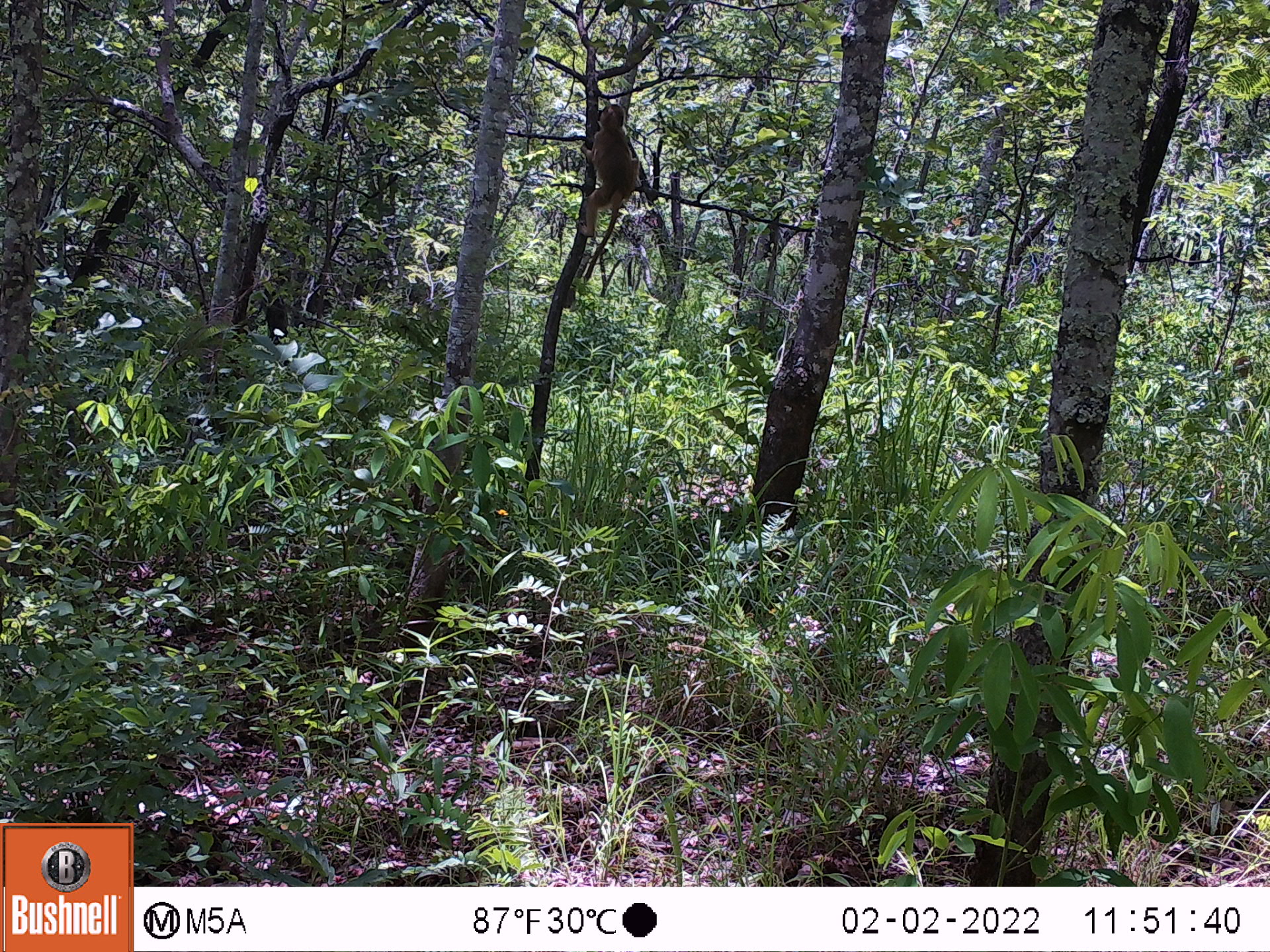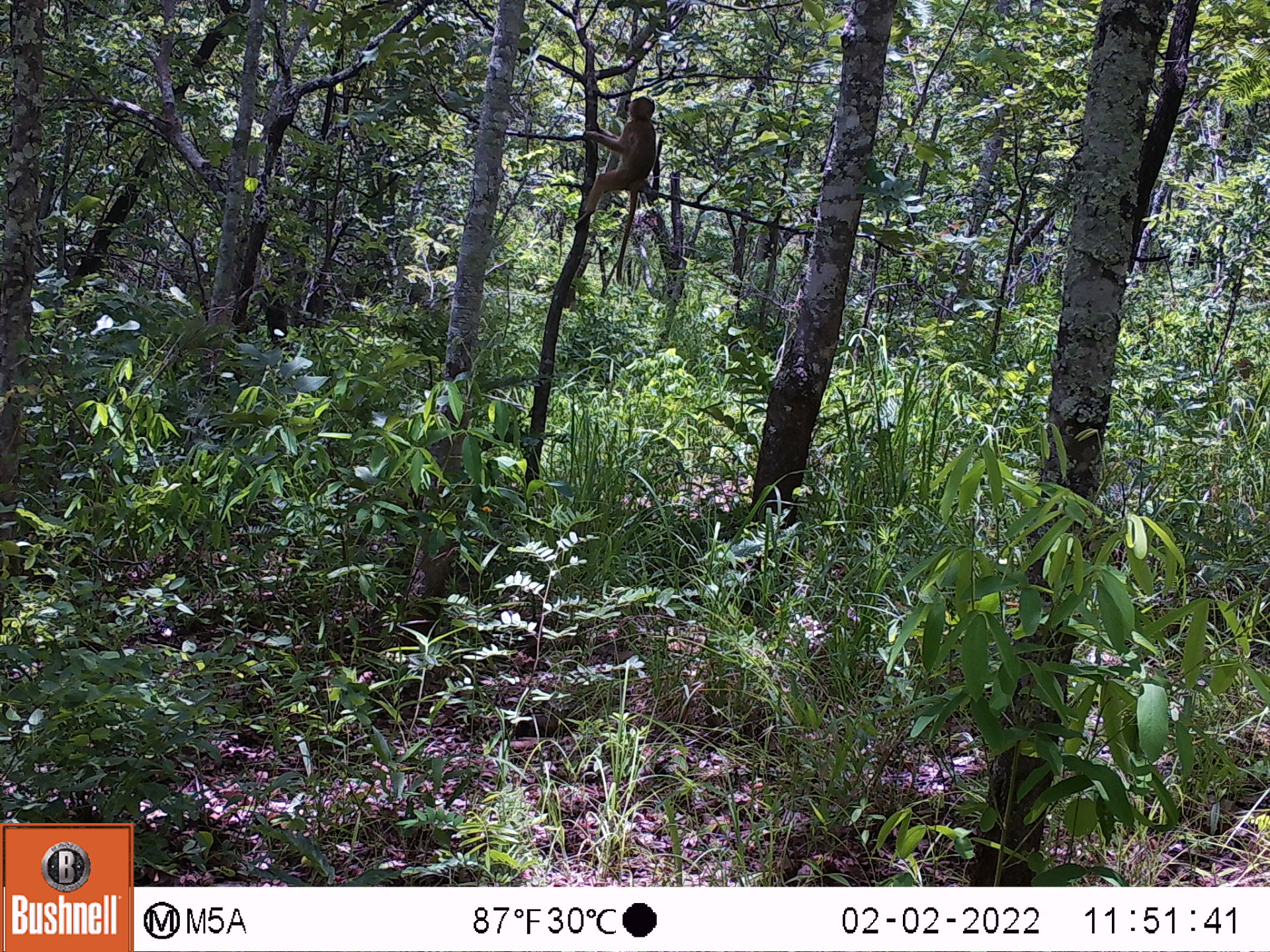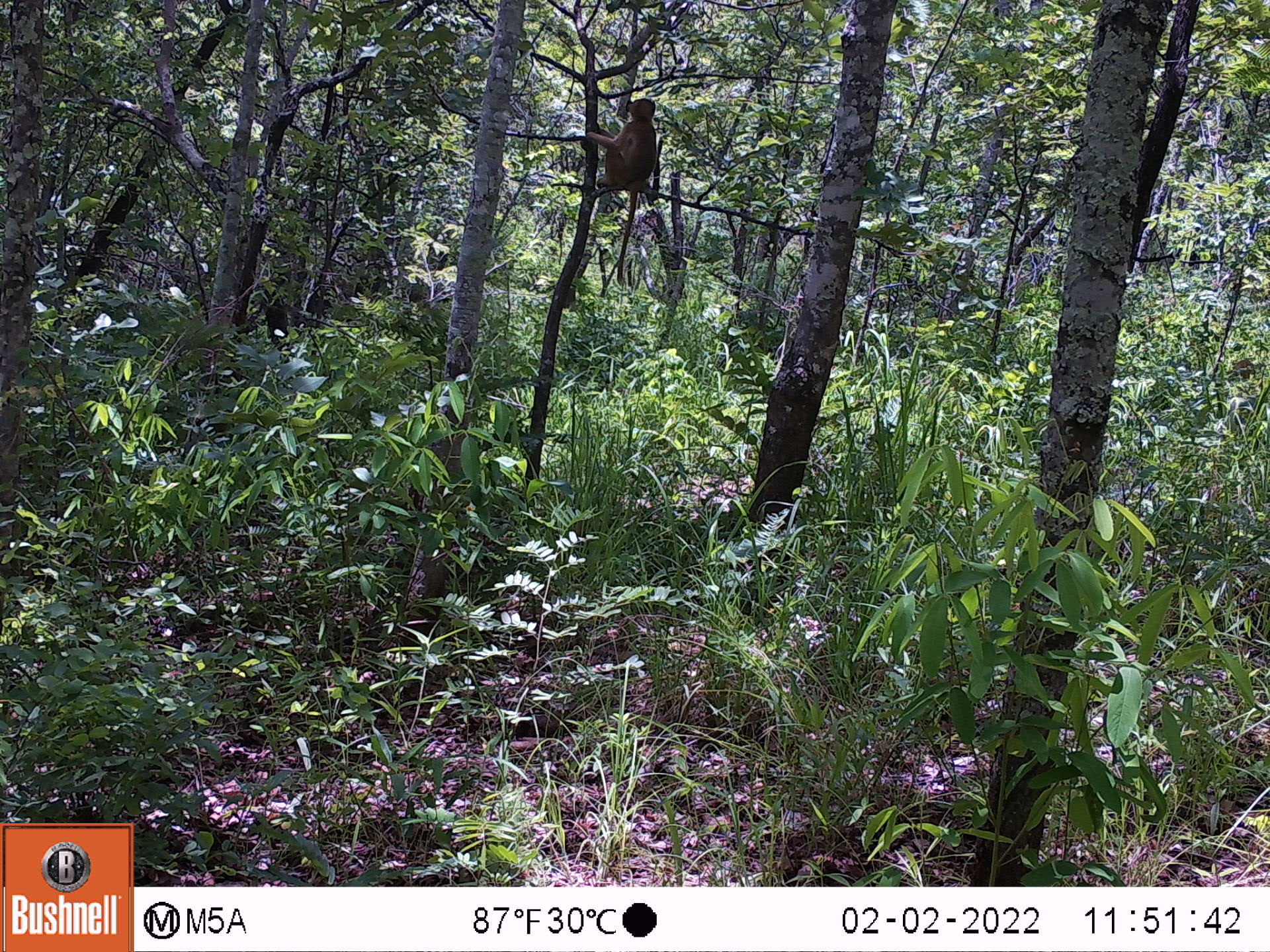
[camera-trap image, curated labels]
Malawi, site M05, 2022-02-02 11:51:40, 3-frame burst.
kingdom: Animalia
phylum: Chordata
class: Mammalia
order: Primates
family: Cercopithecidae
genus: Papio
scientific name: Papio cynocephalus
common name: yellow baboon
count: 1